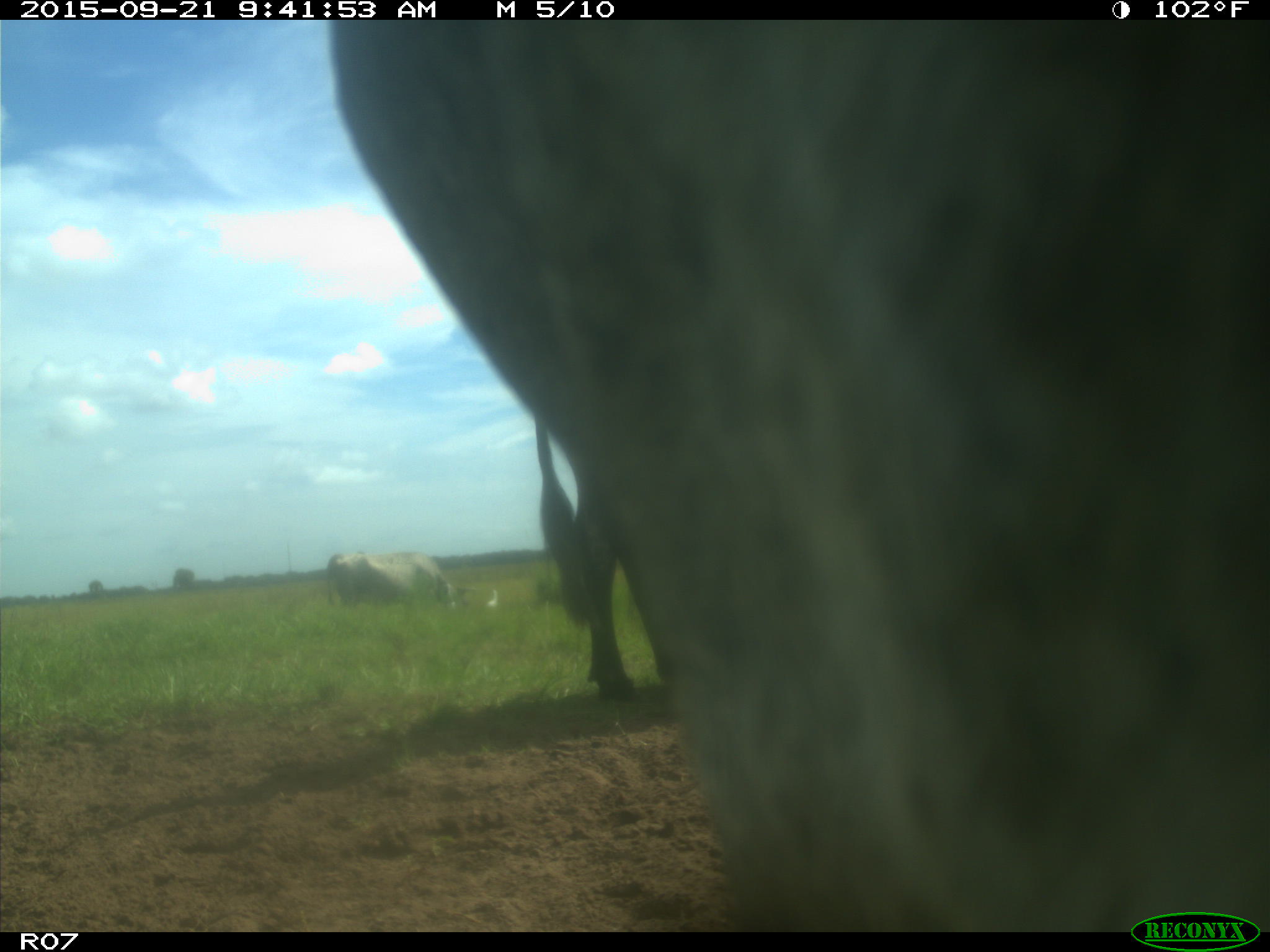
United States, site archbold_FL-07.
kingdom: Animalia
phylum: Chordata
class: Mammalia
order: Artiodactyla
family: Bovidae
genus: Bos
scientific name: Bos taurus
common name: domestic cow